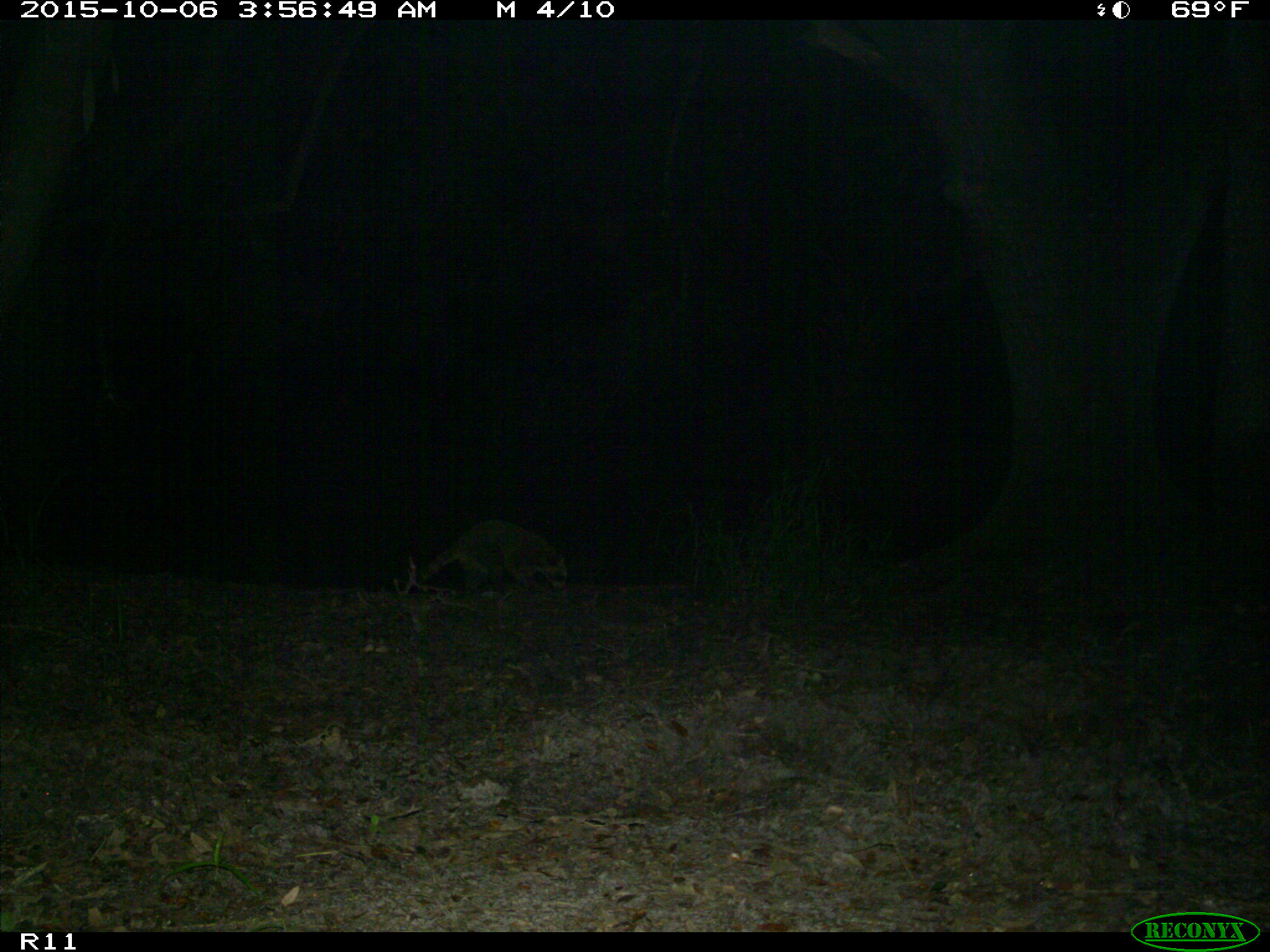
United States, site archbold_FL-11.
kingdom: Animalia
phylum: Chordata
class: Mammalia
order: Carnivora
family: Procyonidae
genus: Procyon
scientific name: Procyon lotor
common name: common raccoon